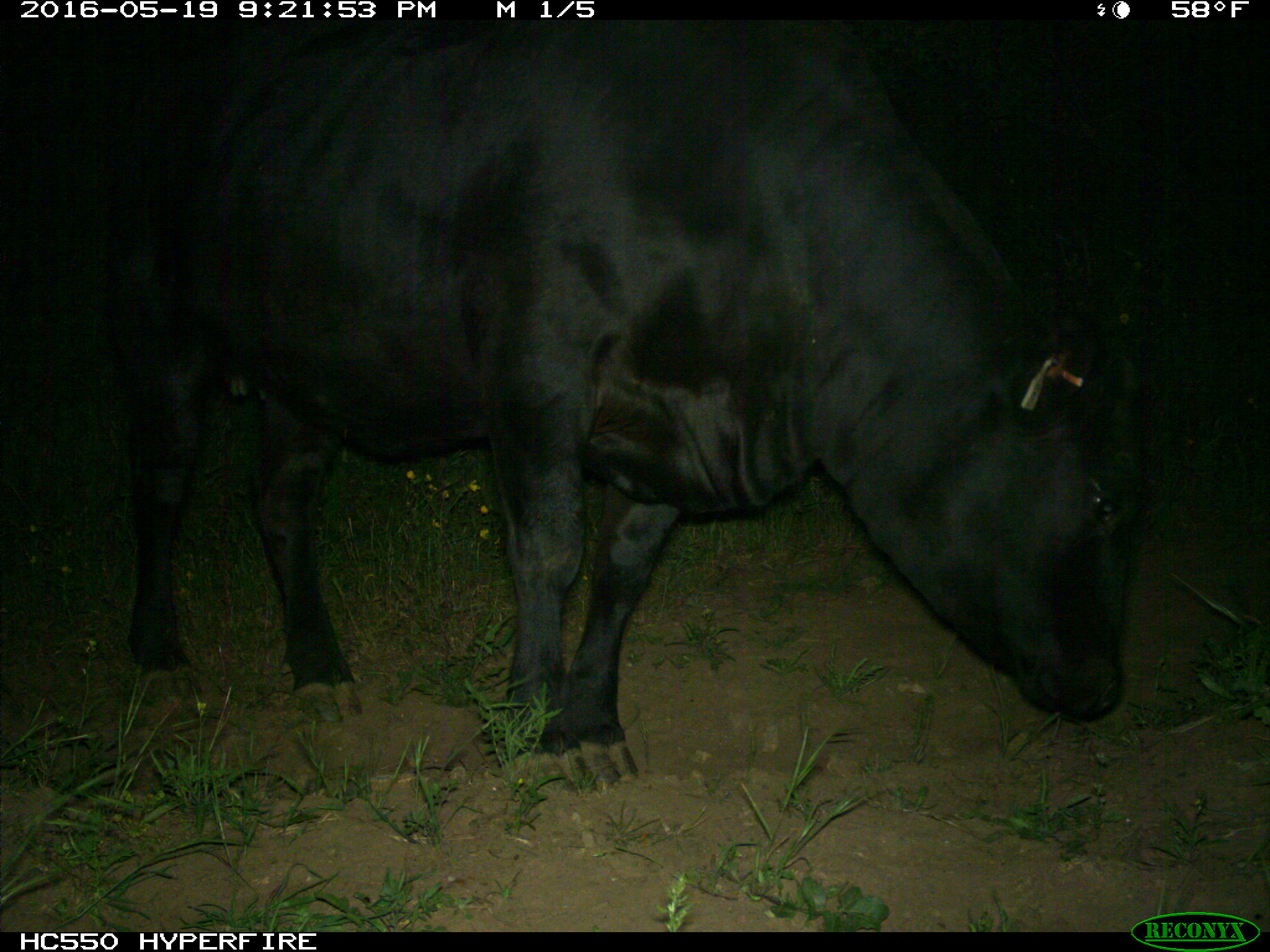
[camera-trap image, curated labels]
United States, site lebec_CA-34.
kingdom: Animalia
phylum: Chordata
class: Mammalia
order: Artiodactyla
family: Bovidae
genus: Bos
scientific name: Bos taurus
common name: domestic cow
Bos taurus (domestic cow).